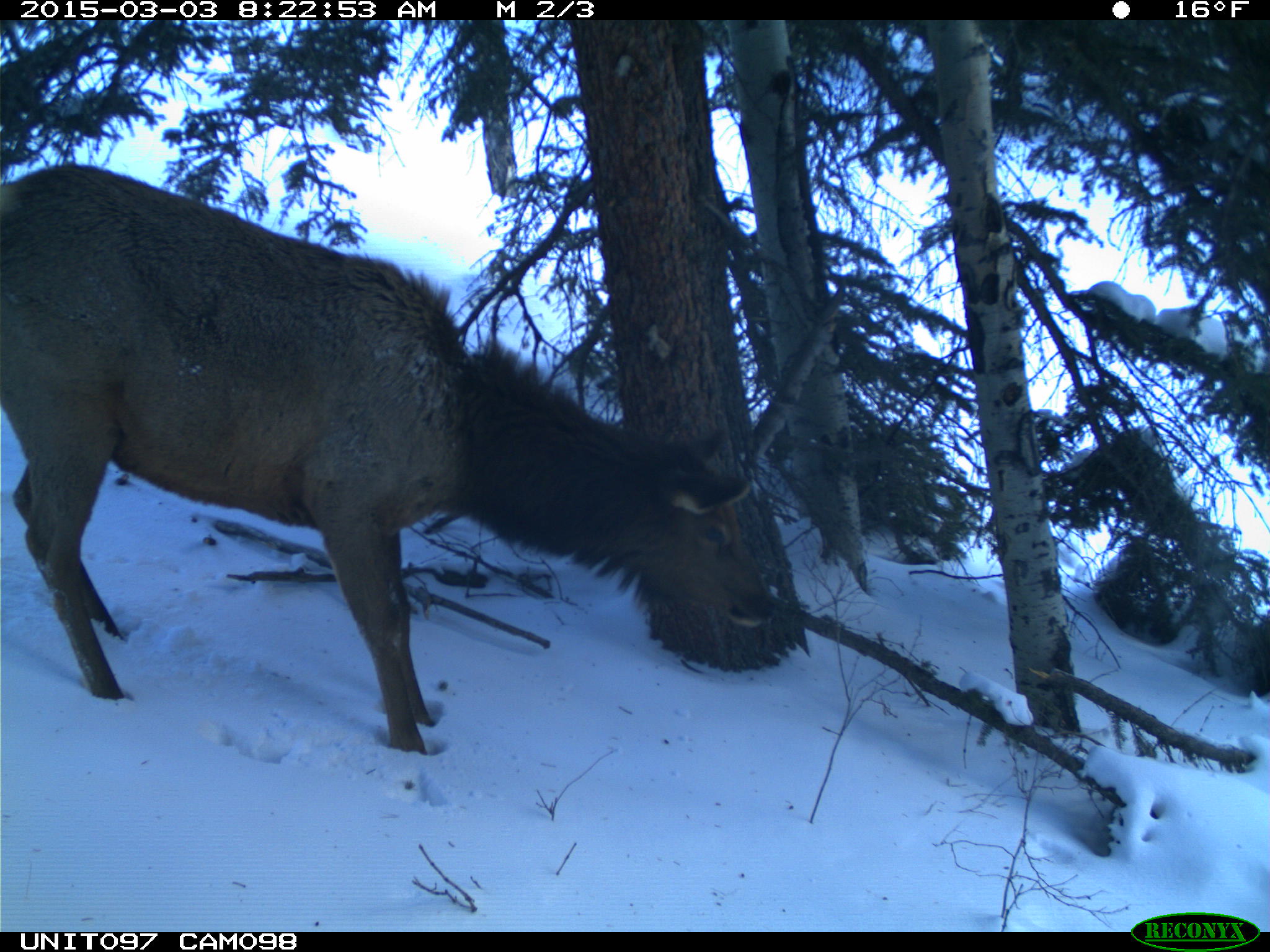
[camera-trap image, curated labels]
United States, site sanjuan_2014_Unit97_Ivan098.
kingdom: Animalia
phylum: Chordata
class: Mammalia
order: Artiodactyla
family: Cervidae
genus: Cervus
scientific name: Cervus elaphus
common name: red deer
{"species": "Cervus elaphus (red deer)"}